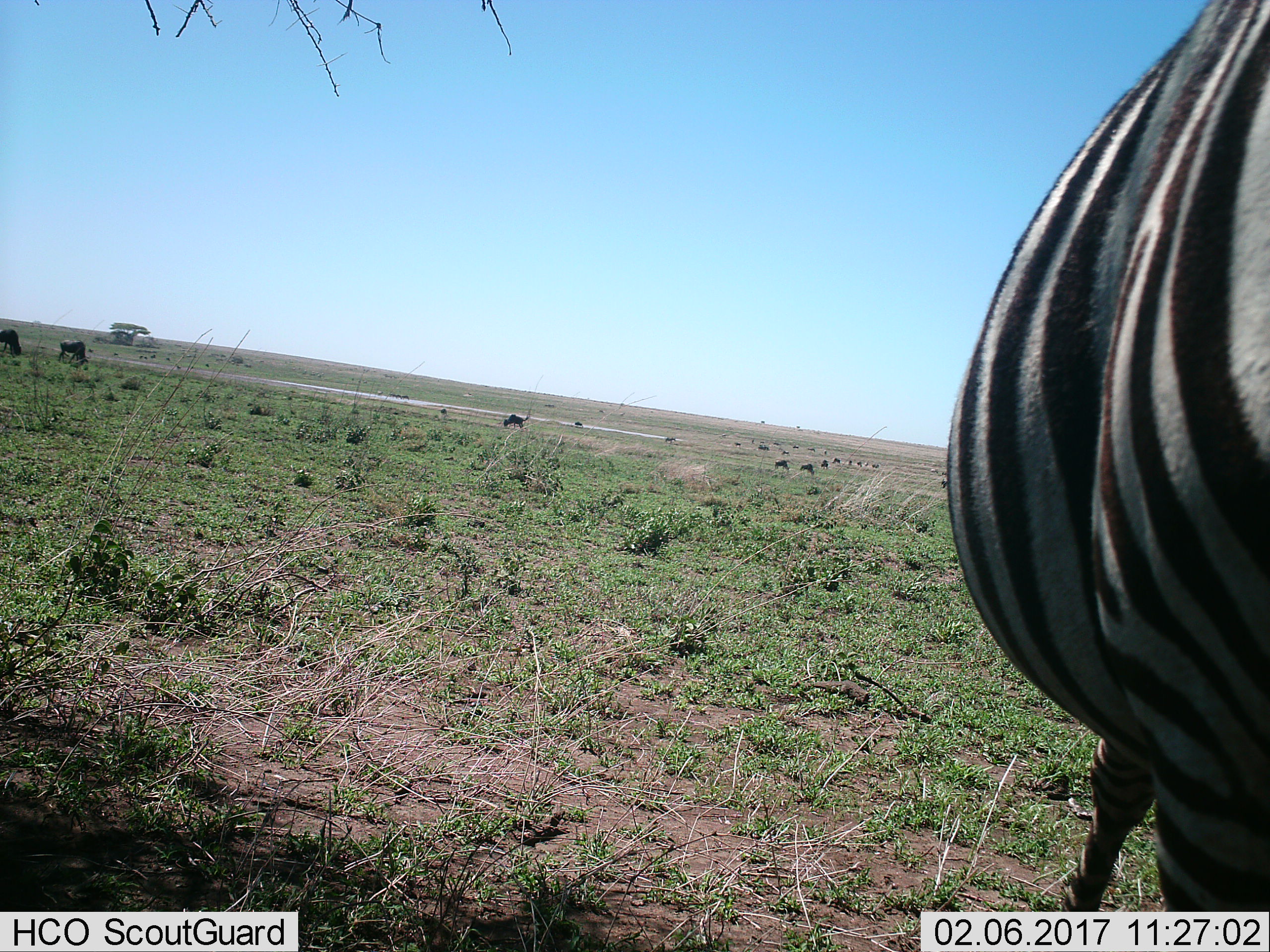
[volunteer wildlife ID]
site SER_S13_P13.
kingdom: Animalia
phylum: Chordata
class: Mammalia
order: Perissodactyla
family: Equidae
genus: Equus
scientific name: Equus quagga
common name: plains zebra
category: zebraplains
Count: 1.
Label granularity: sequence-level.